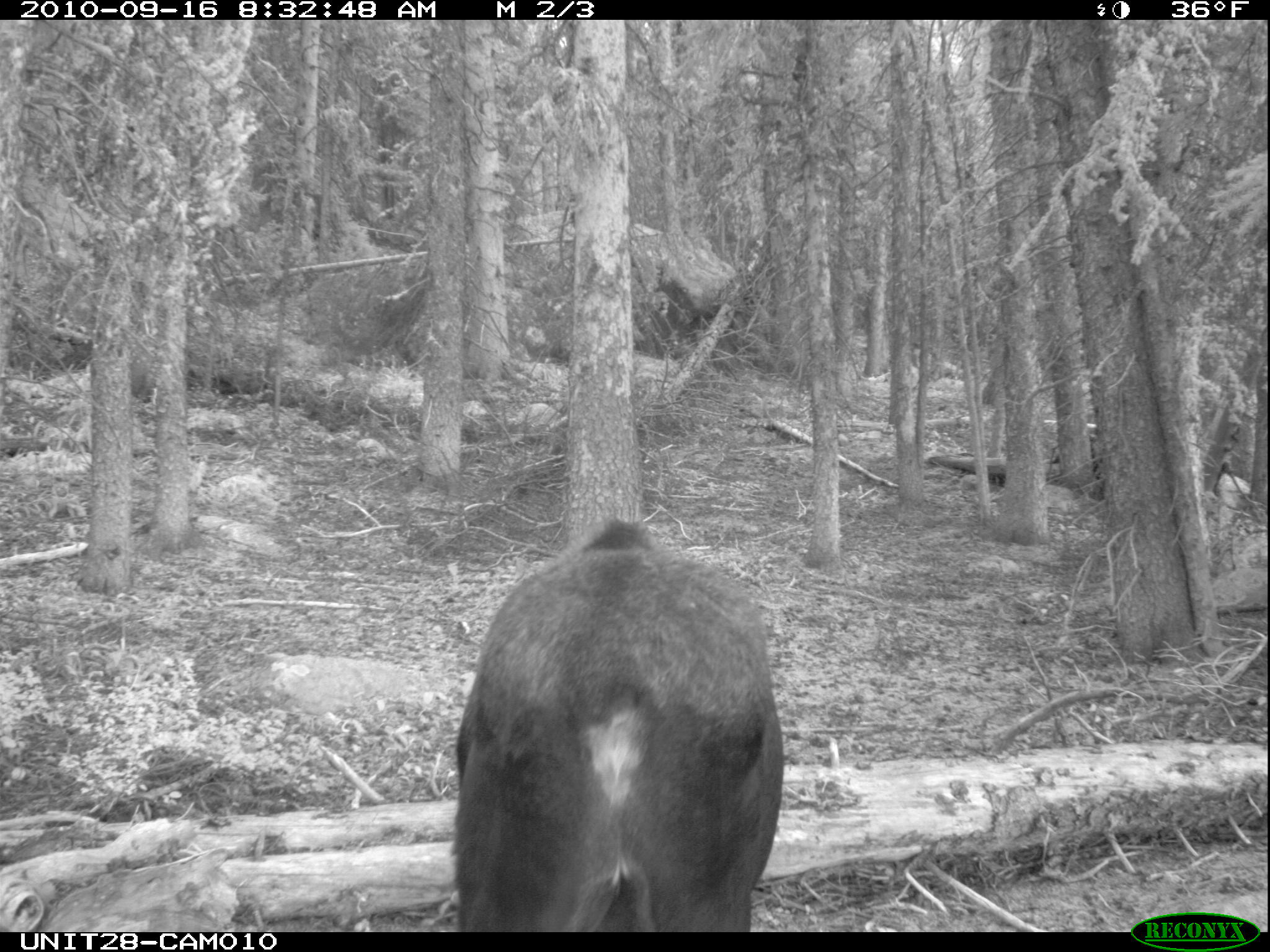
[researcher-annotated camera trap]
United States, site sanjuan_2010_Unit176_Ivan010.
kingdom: Animalia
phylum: Chordata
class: Mammalia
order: Artiodactyla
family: Cervidae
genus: Alces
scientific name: Alces alces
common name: moose